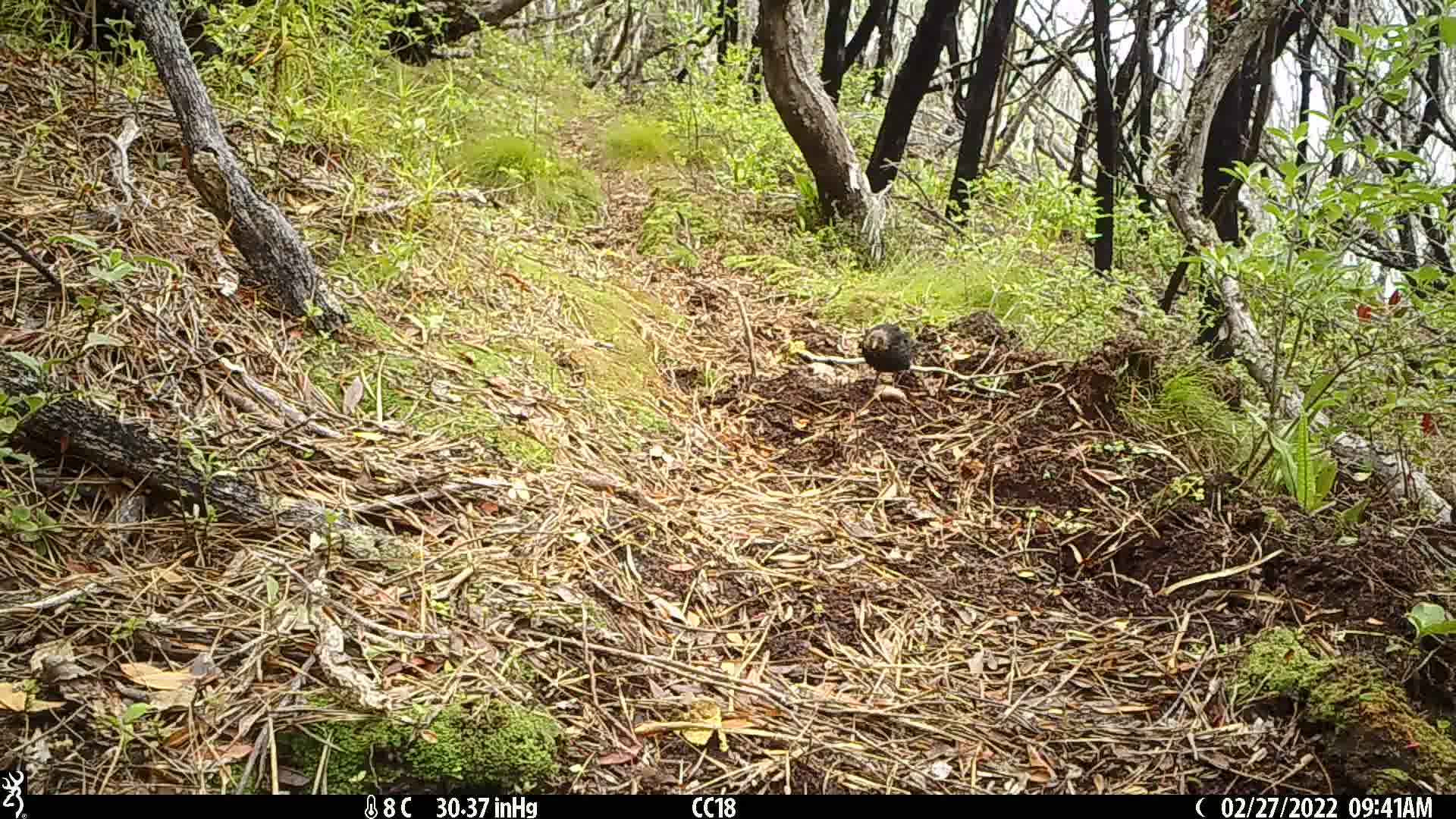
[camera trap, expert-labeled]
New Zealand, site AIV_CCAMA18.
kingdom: Animalia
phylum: Chordata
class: Aves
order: Passeriformes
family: Turdidae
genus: Turdus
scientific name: Turdus merula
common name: eurasian blackbird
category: blackbird